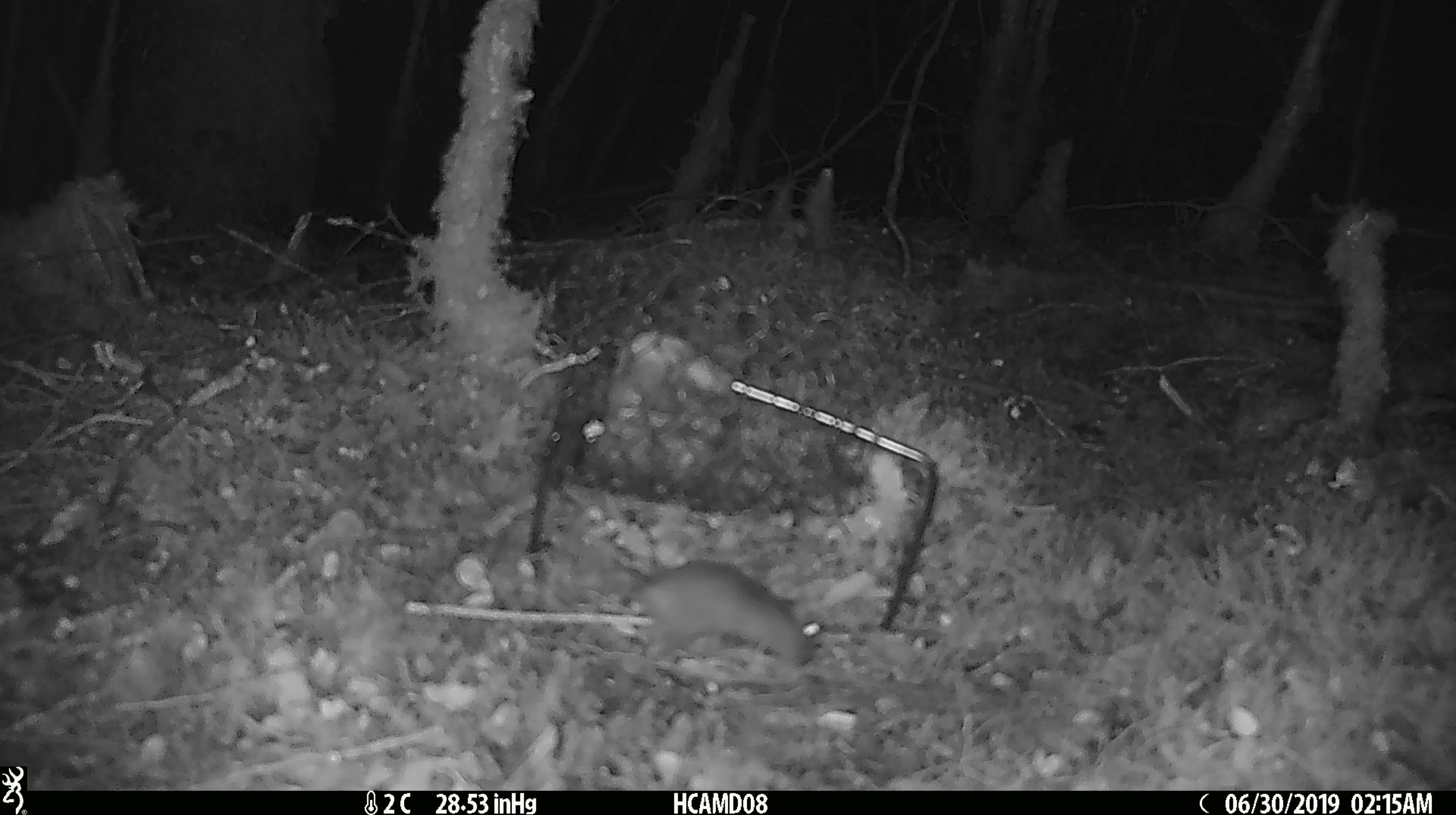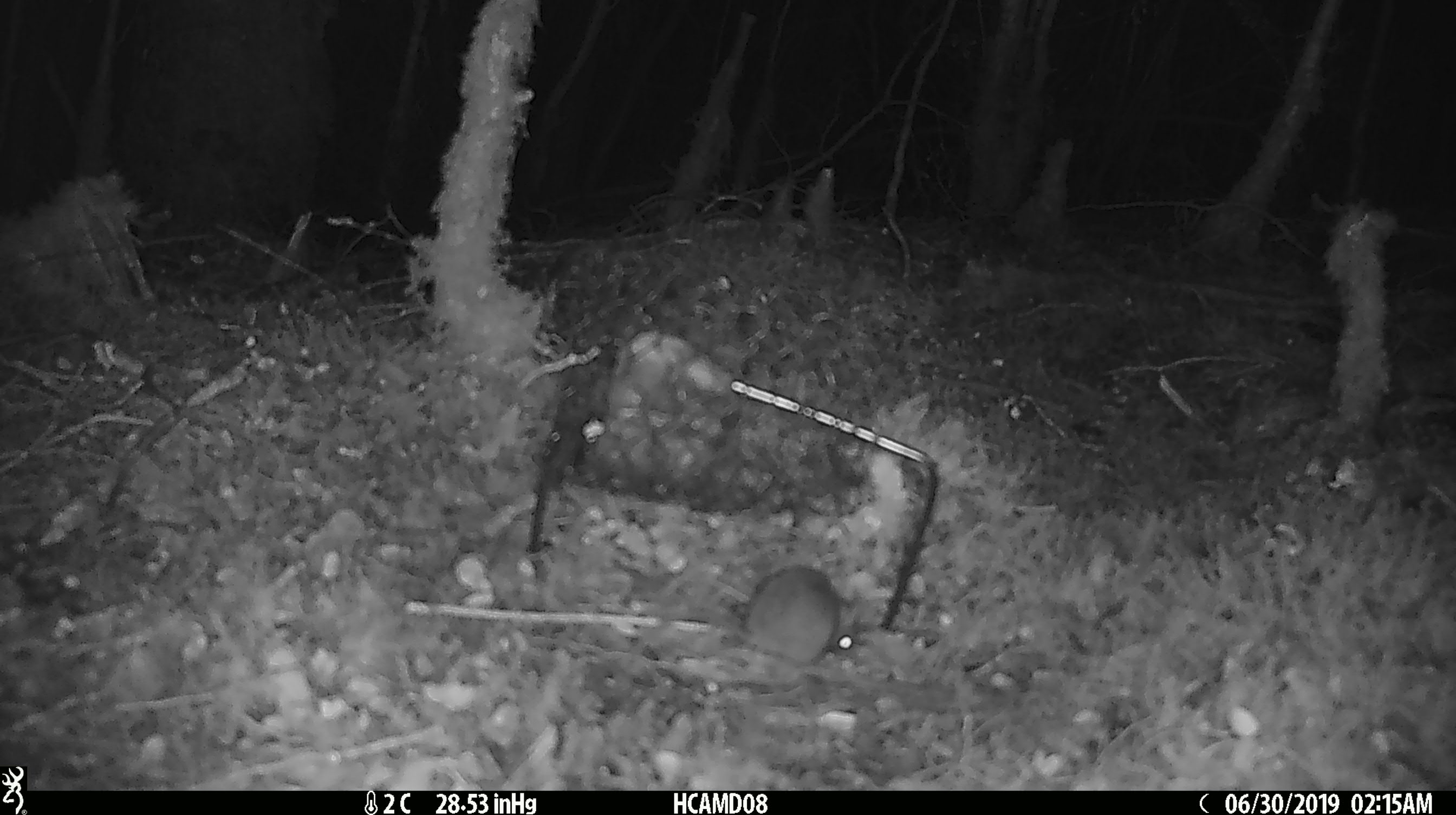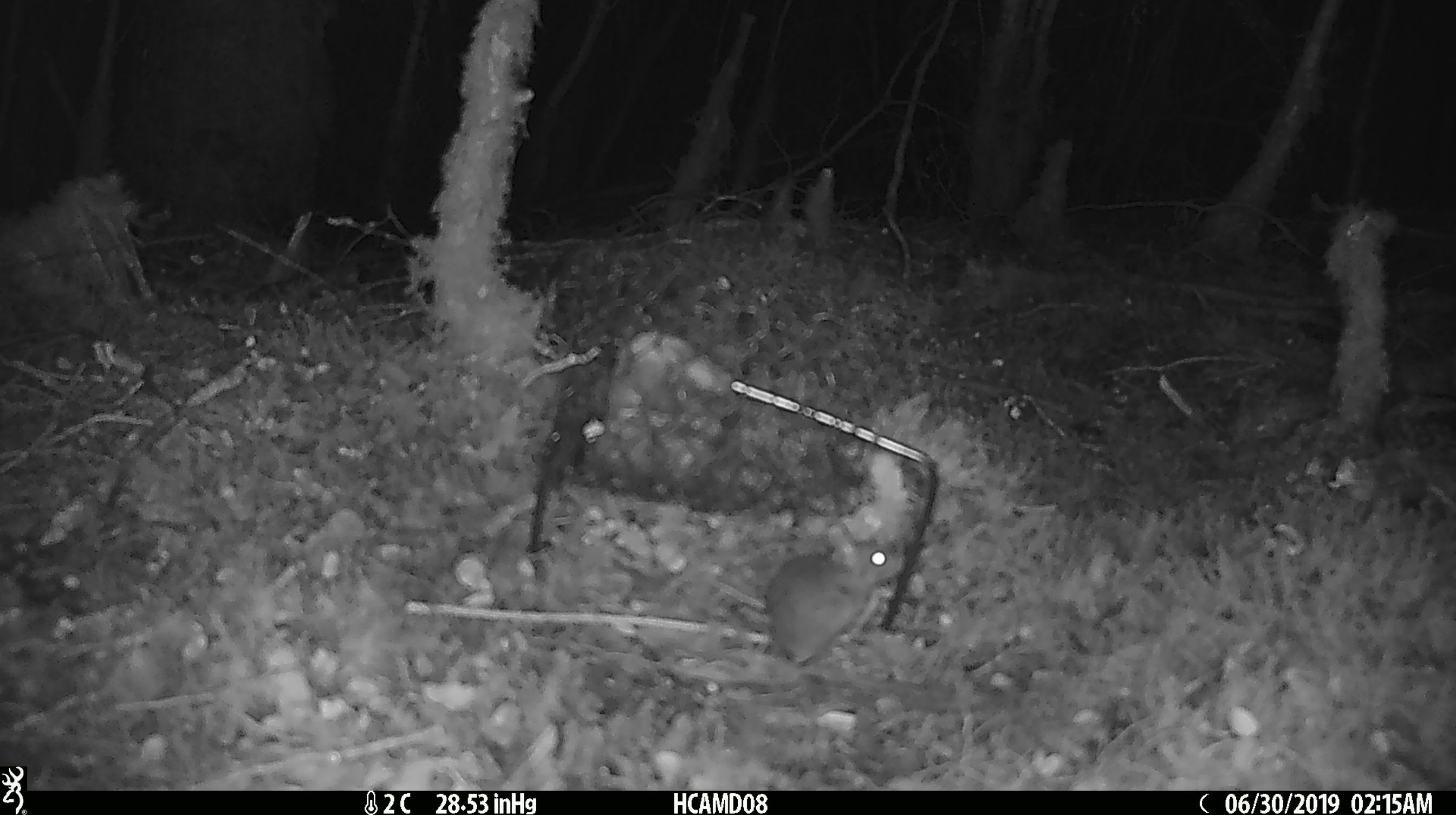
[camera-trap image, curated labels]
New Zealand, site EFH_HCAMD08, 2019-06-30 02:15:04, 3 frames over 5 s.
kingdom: Animalia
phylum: Chordata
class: Mammalia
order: Rodentia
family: Muridae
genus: Mus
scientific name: Mus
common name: mouse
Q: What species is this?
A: Mouse (Mus).